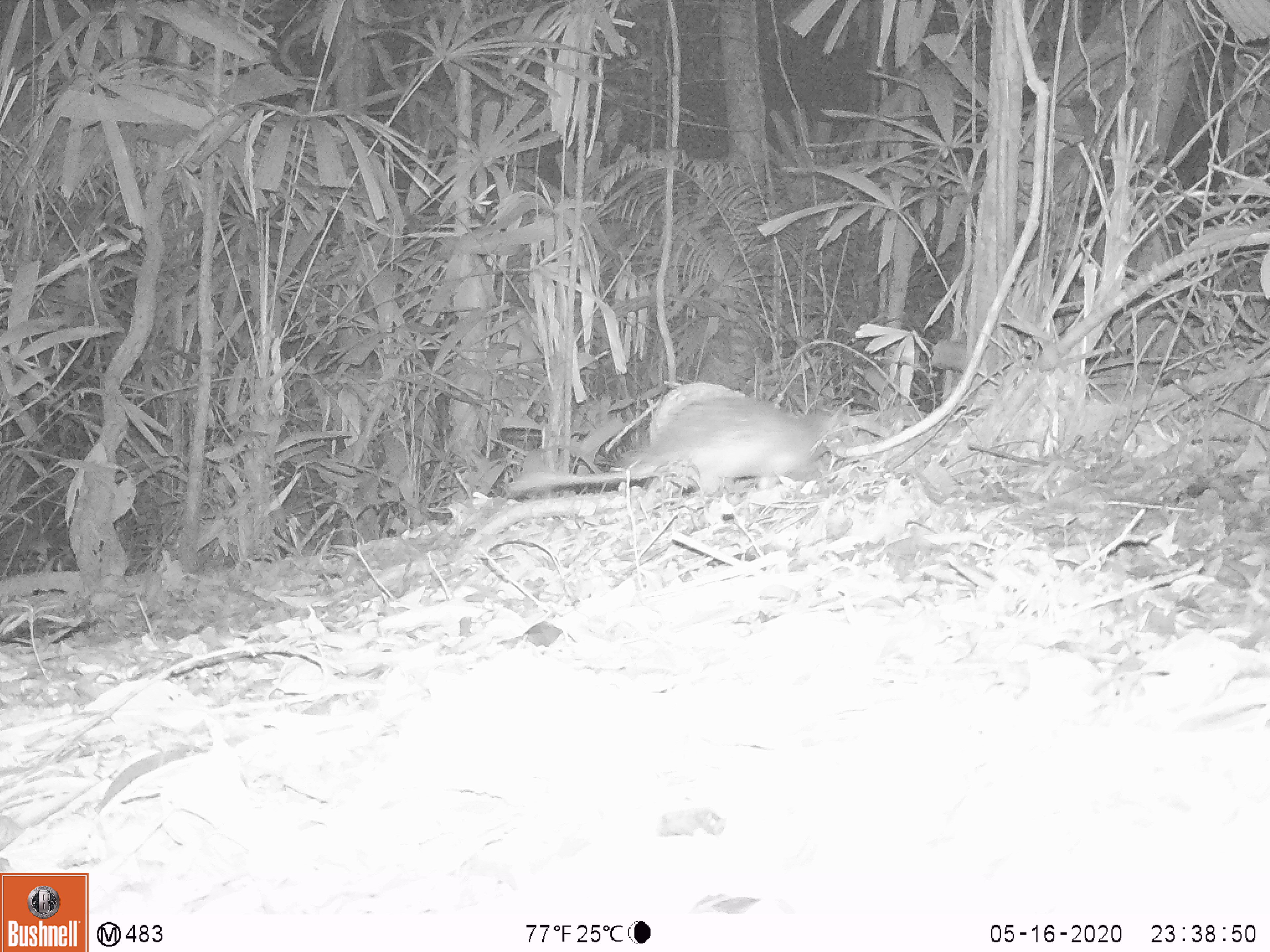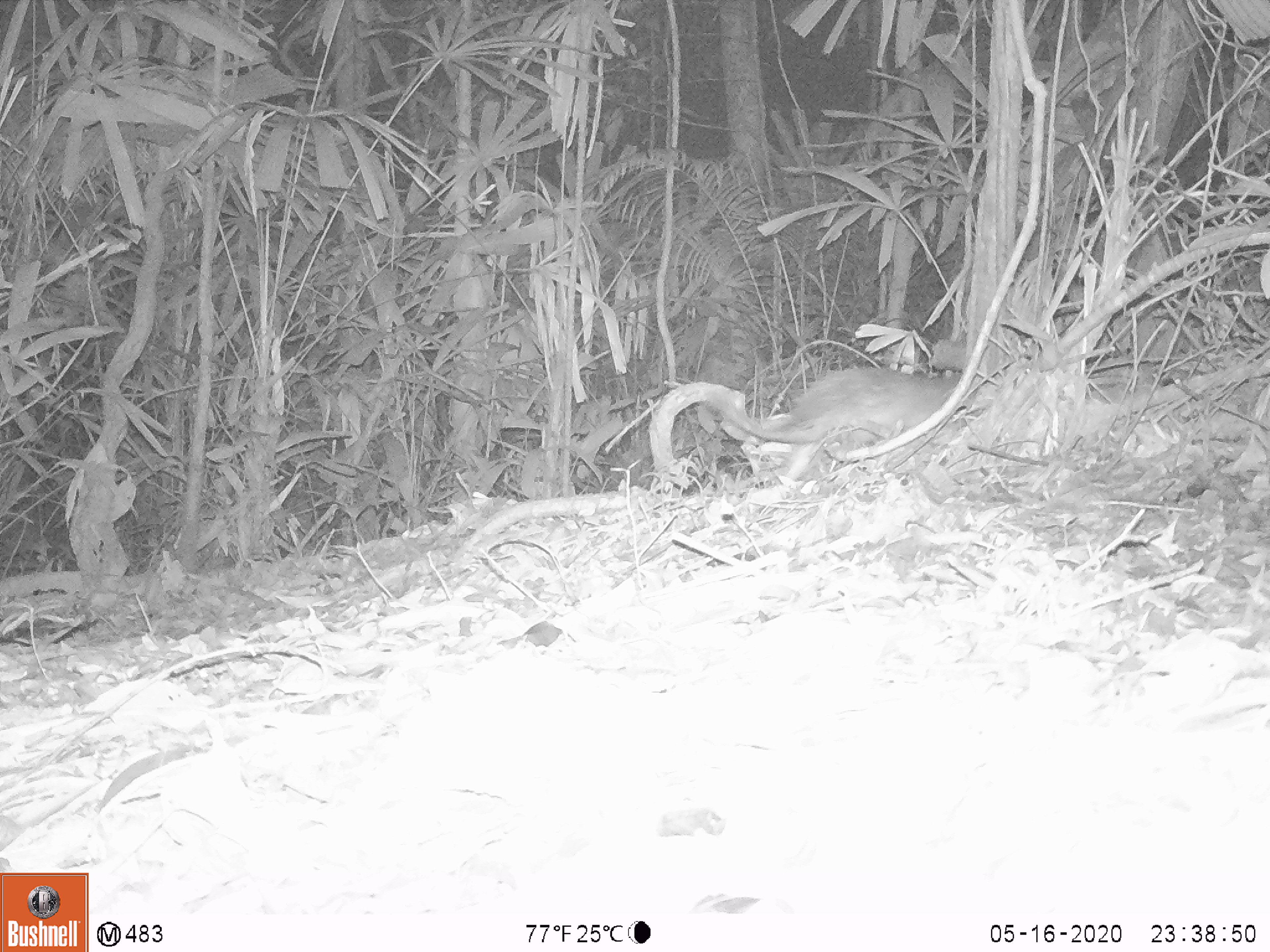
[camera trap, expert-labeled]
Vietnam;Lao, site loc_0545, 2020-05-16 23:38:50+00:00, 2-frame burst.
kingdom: Animalia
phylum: Chordata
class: Mammalia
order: Rodentia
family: Hystricidae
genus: Atherurus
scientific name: Atherurus macrourus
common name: asiatic brush-tailed porcupine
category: asiatic brush tailed porcupine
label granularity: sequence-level